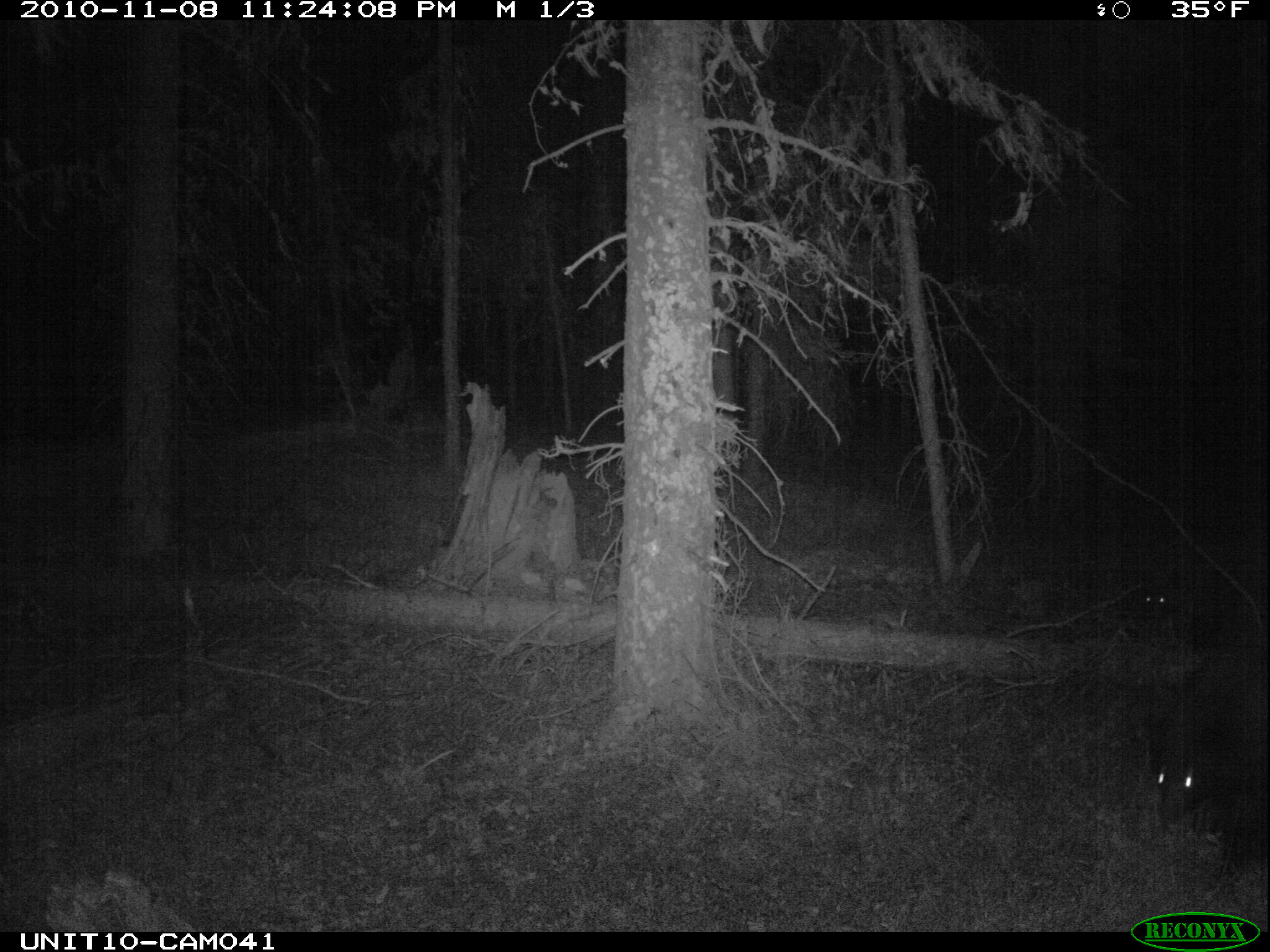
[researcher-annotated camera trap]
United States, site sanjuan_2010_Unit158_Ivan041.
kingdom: Animalia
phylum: Chordata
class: Mammalia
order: Carnivora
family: Ursidae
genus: Ursus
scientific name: Ursus americanus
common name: american black bear